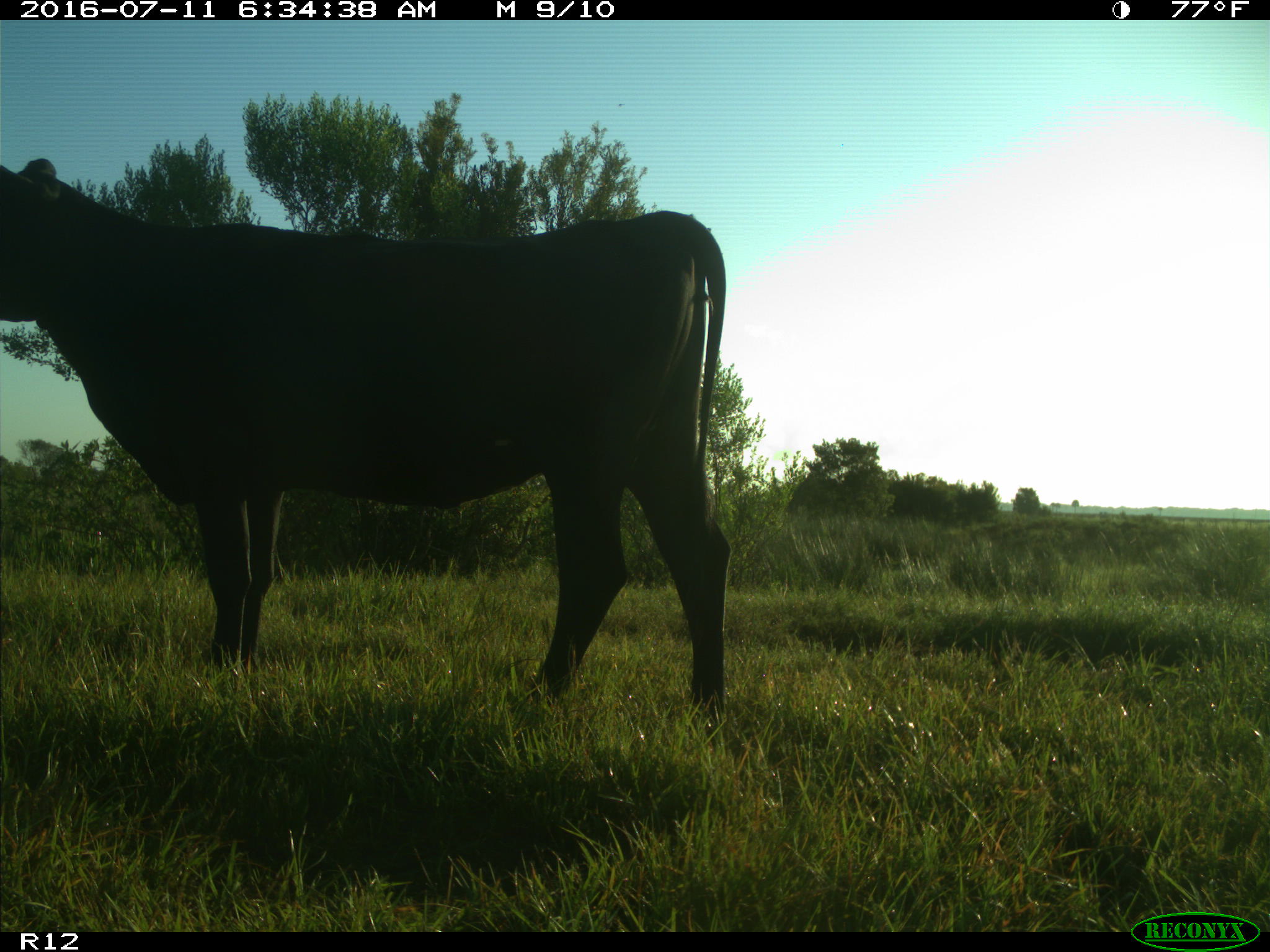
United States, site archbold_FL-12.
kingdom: Animalia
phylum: Chordata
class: Mammalia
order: Artiodactyla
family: Bovidae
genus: Bos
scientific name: Bos taurus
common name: domestic cow